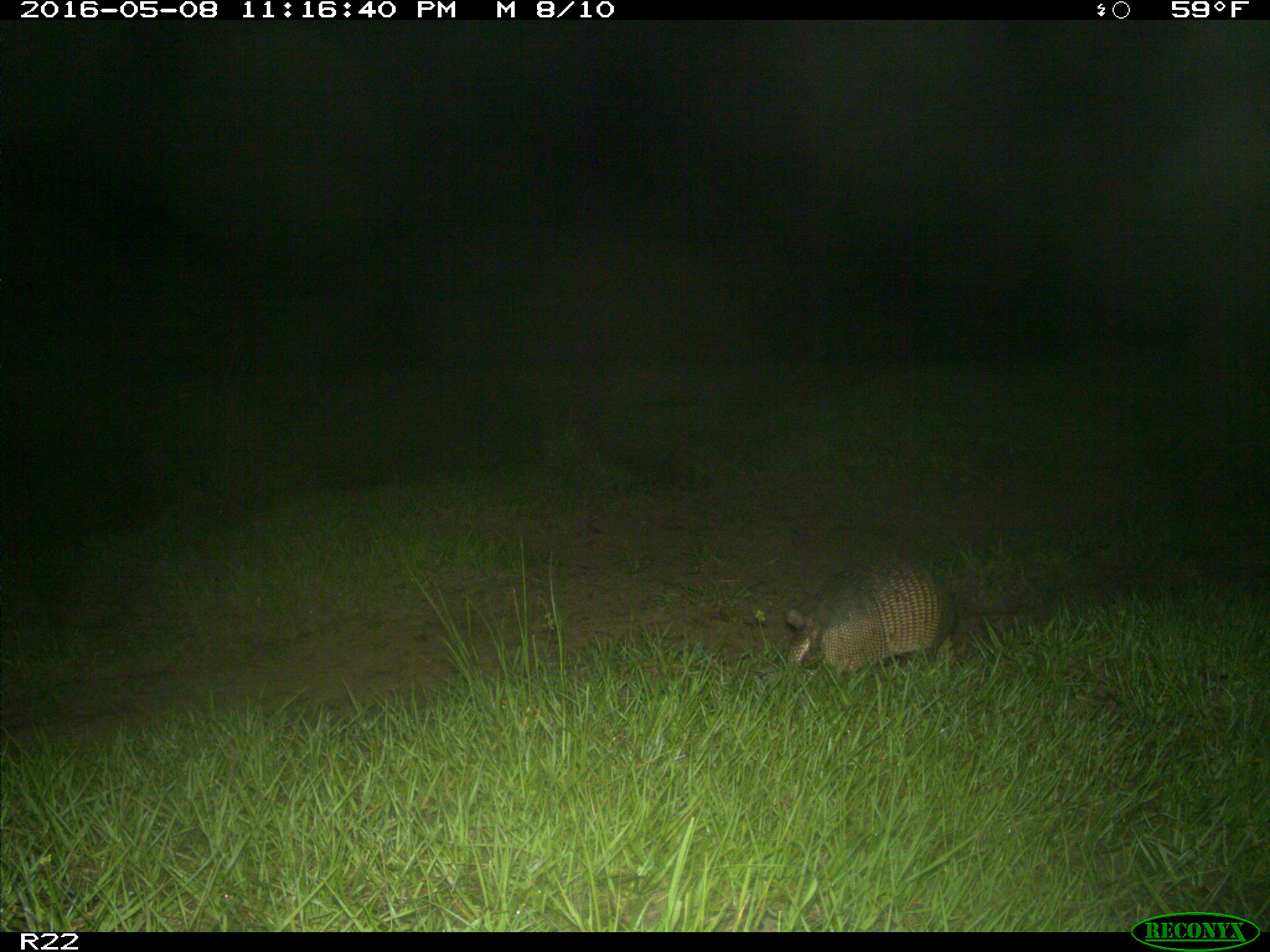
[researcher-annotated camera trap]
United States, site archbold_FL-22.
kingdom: Animalia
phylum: Chordata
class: Mammalia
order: Cingulata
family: Dasypodidae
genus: Dasypus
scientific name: Dasypus novemcinctus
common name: nine-banded armadillo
Dasypus novemcinctus (nine-banded armadillo).